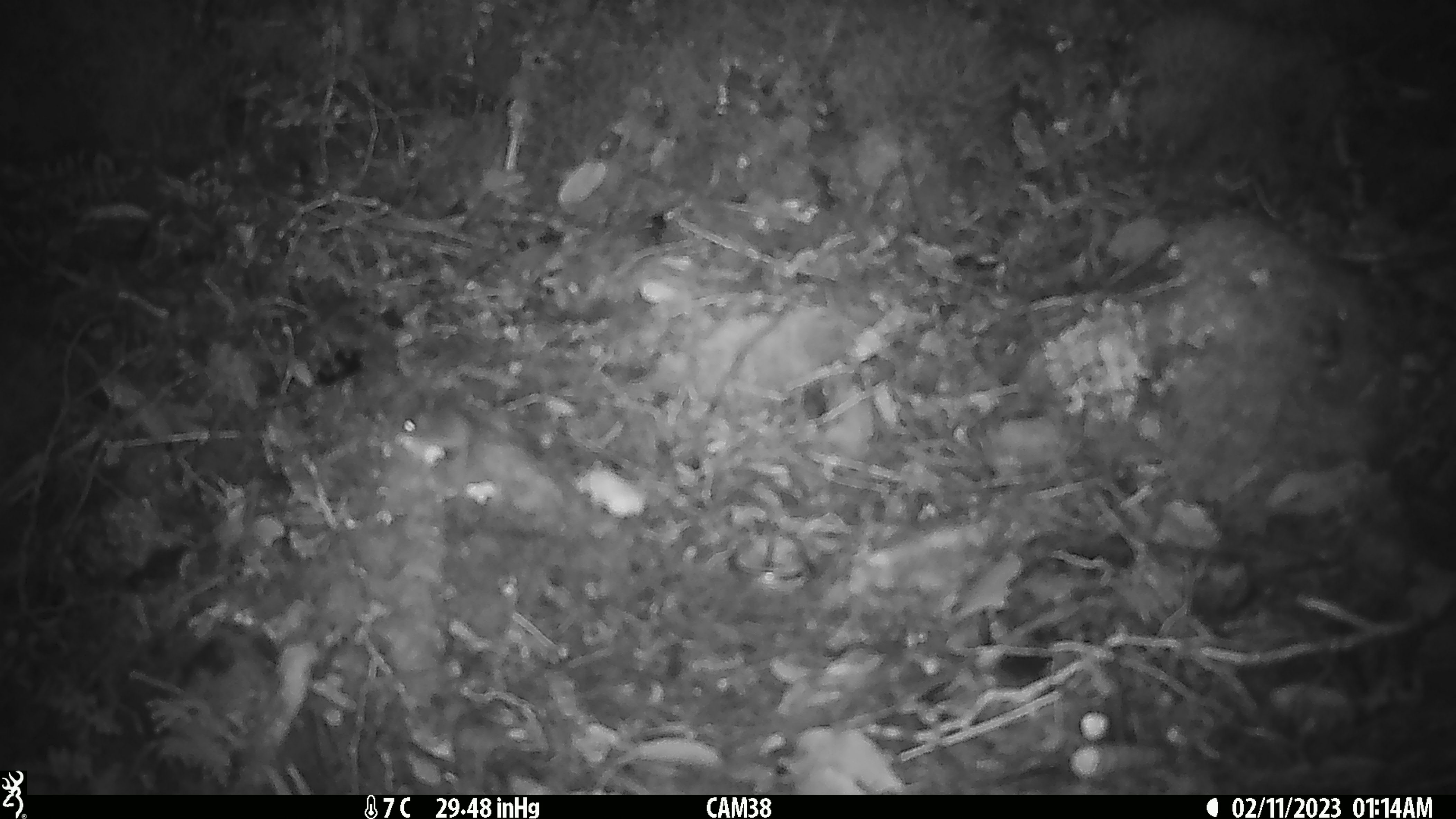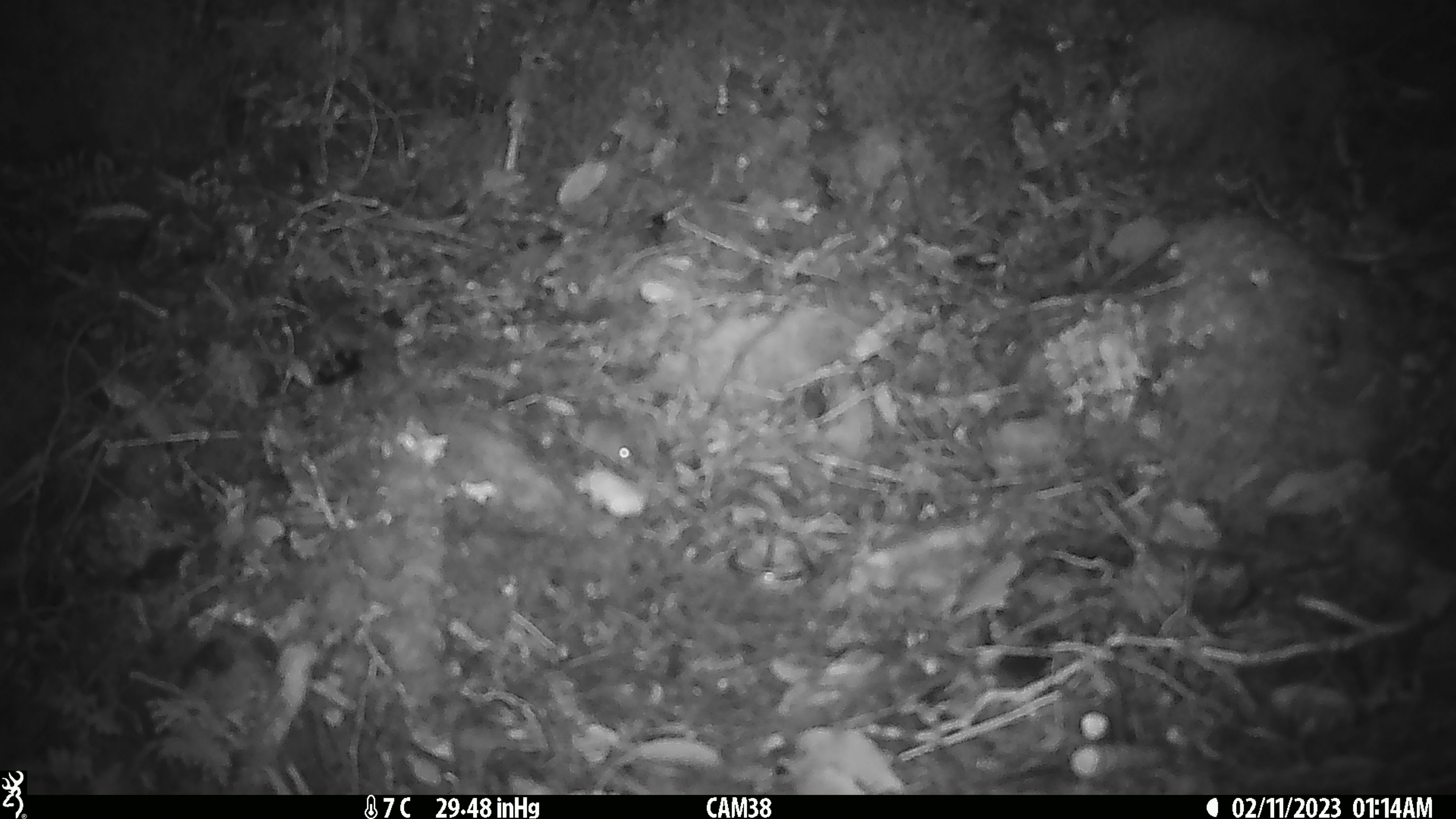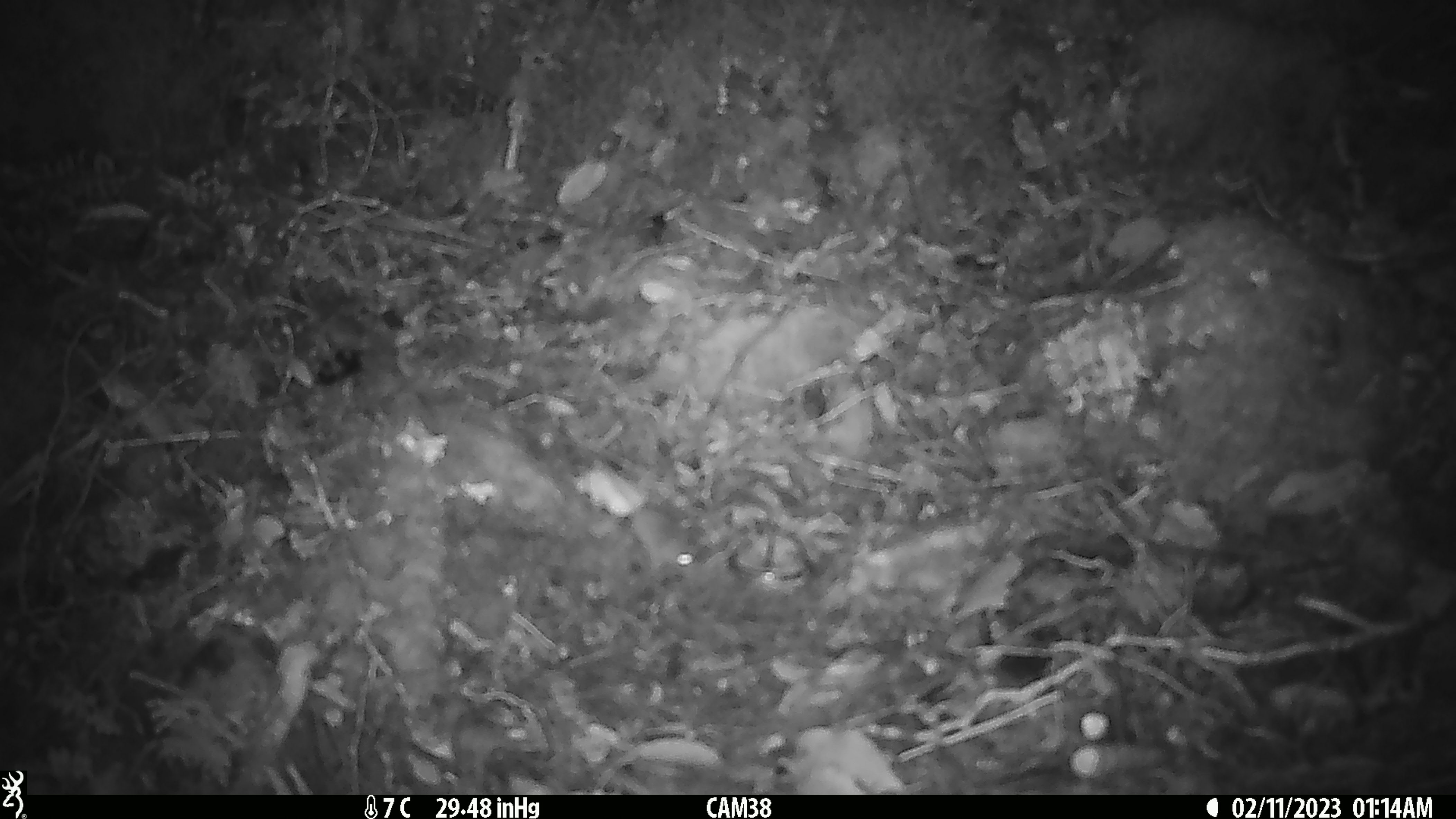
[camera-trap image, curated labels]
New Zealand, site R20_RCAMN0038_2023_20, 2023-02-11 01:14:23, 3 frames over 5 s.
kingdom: Animalia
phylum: Chordata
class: Mammalia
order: Rodentia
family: Muridae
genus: Mus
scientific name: Mus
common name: mouse